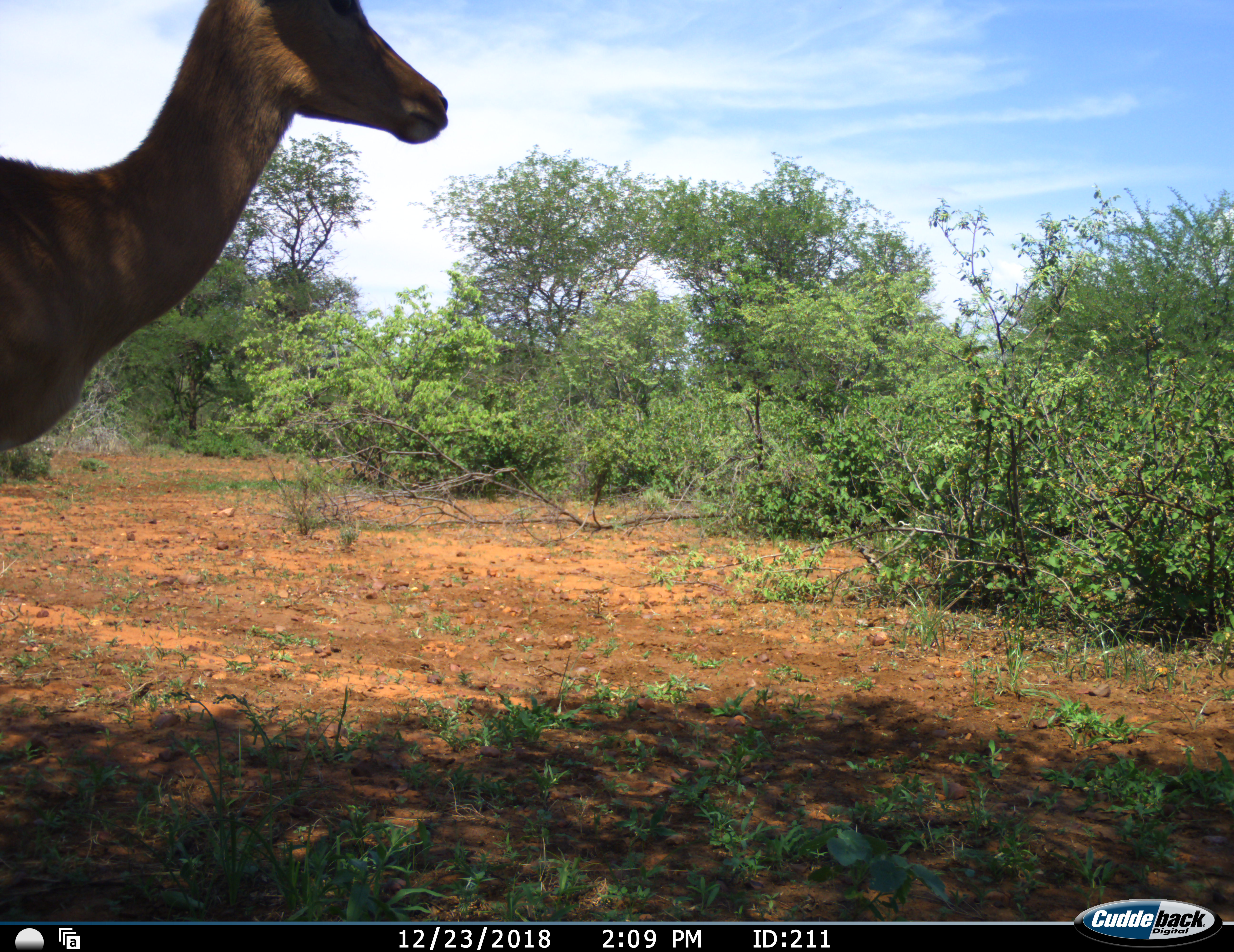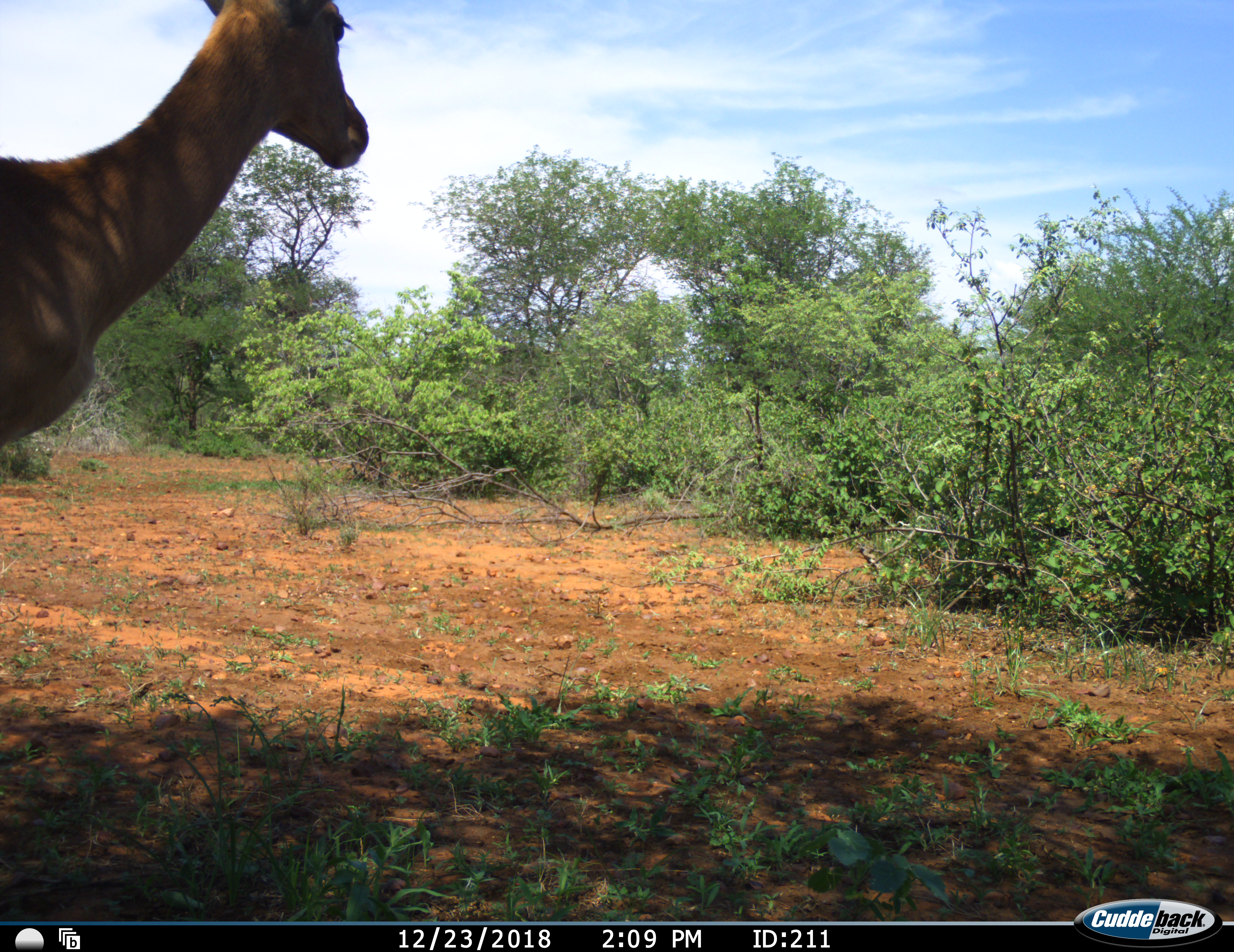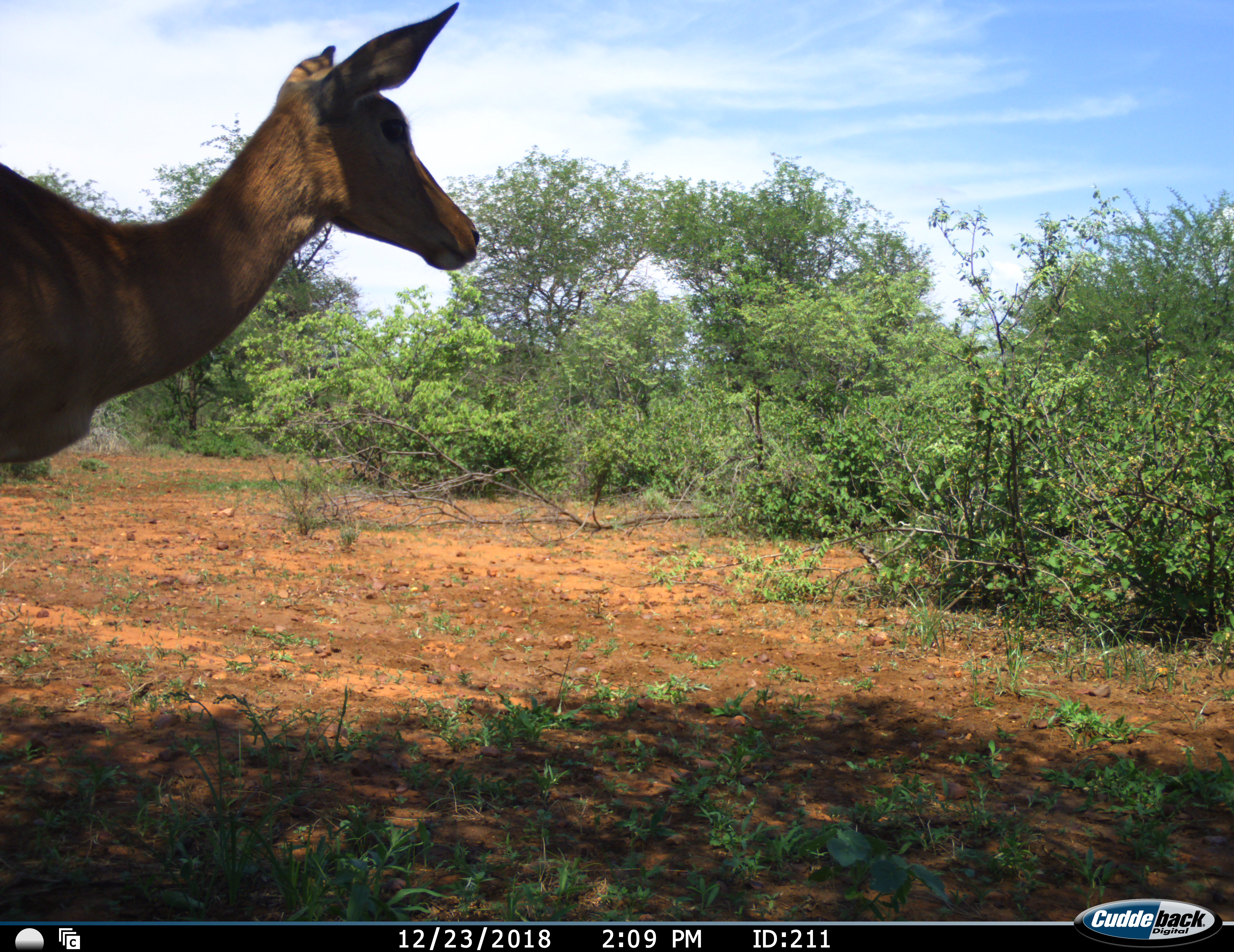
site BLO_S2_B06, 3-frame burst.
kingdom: Animalia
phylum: Chordata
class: Mammalia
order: Artiodactyla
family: Bovidae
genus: Aepyceros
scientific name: Aepyceros melampus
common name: impala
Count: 1.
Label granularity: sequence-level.